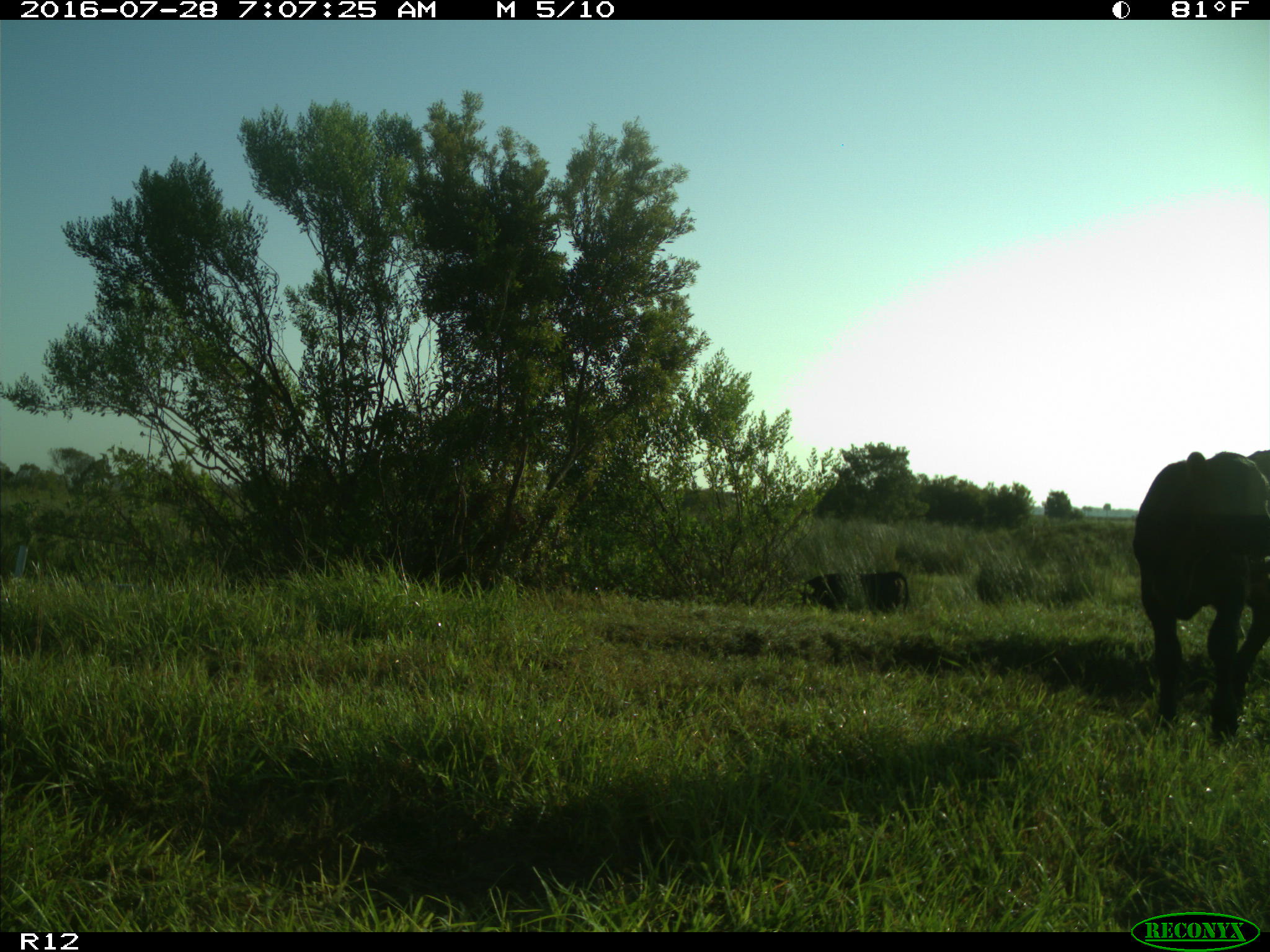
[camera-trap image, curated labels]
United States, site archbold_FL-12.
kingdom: Animalia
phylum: Chordata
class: Mammalia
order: Artiodactyla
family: Bovidae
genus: Bos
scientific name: Bos taurus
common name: domestic cow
Bos taurus (domestic cow).